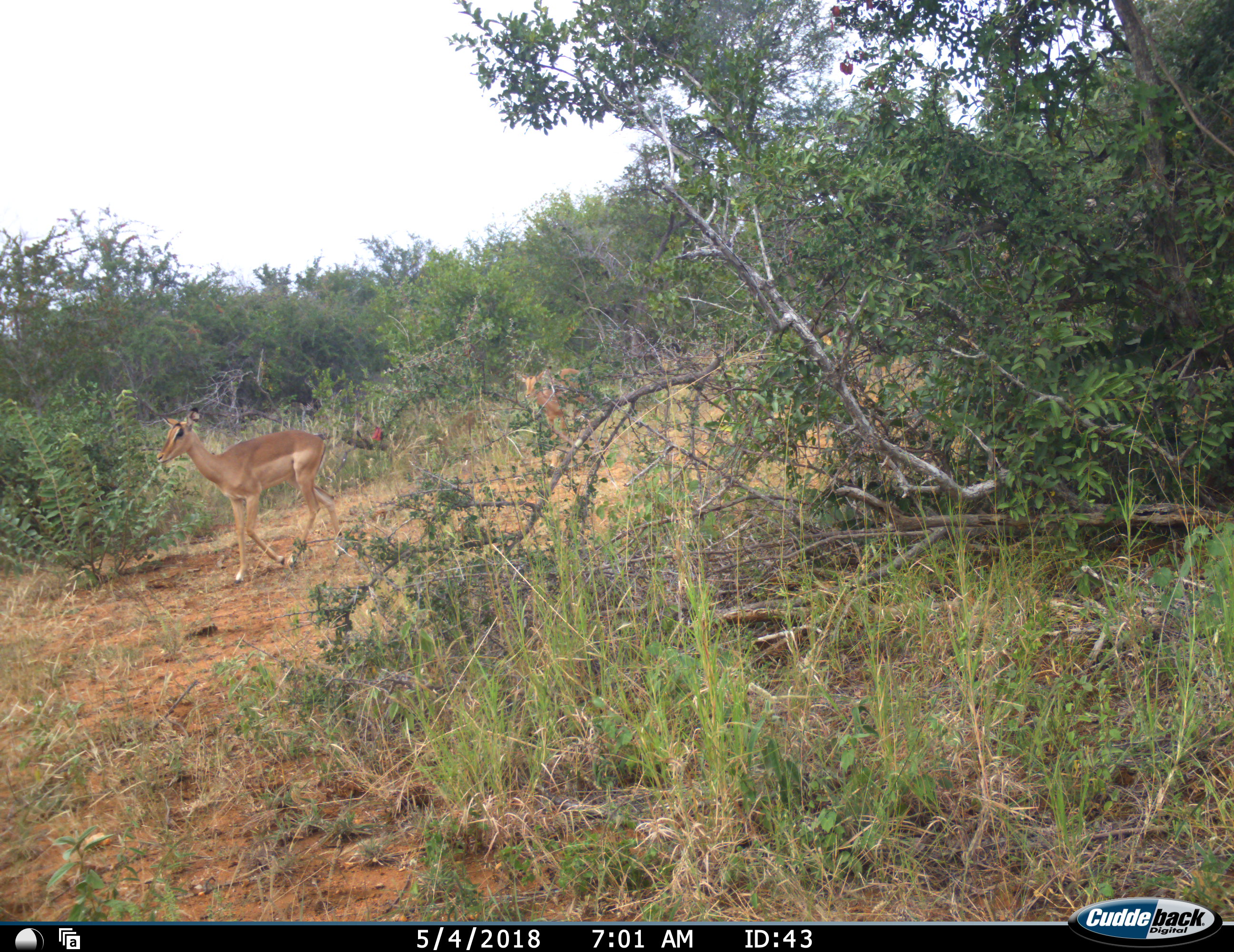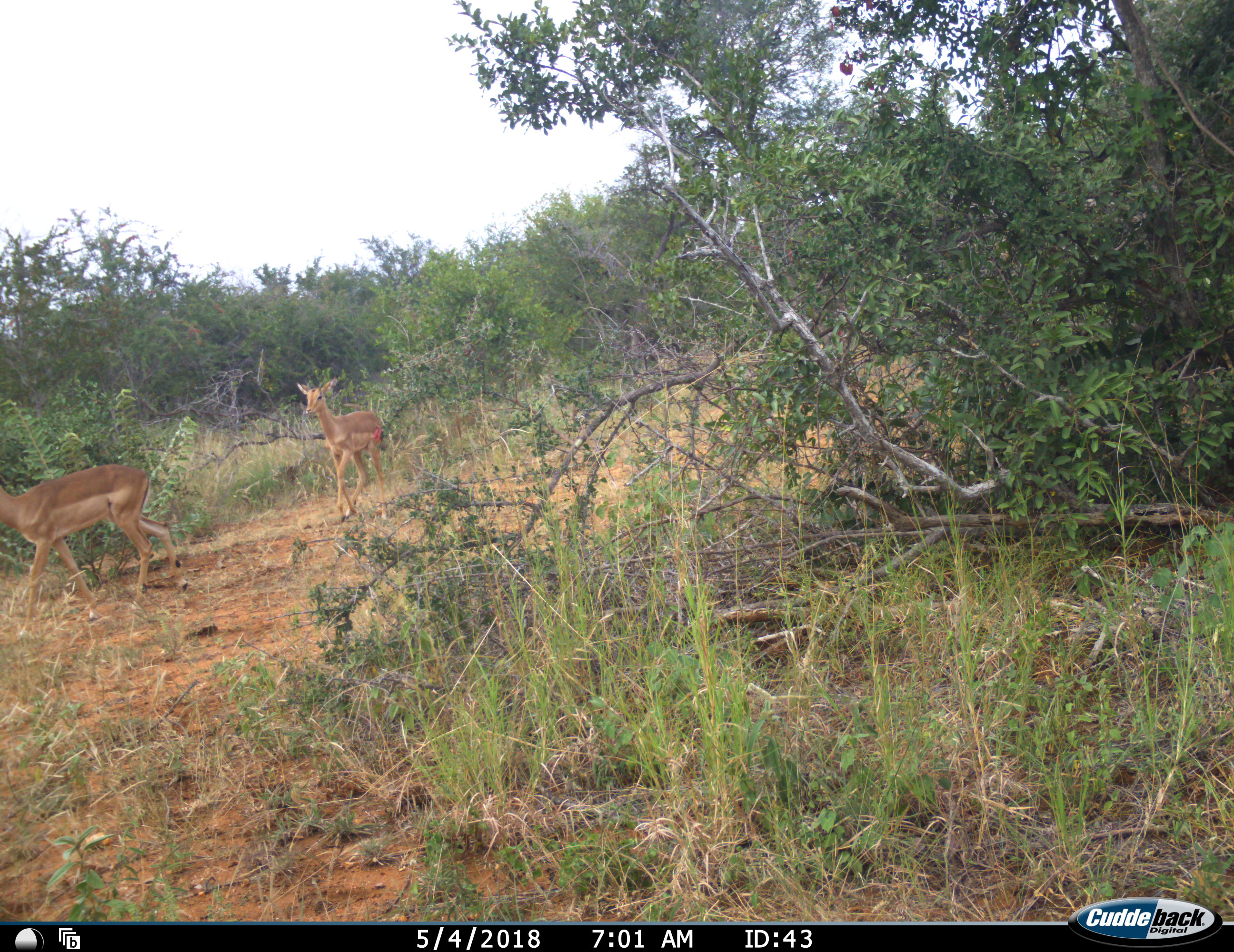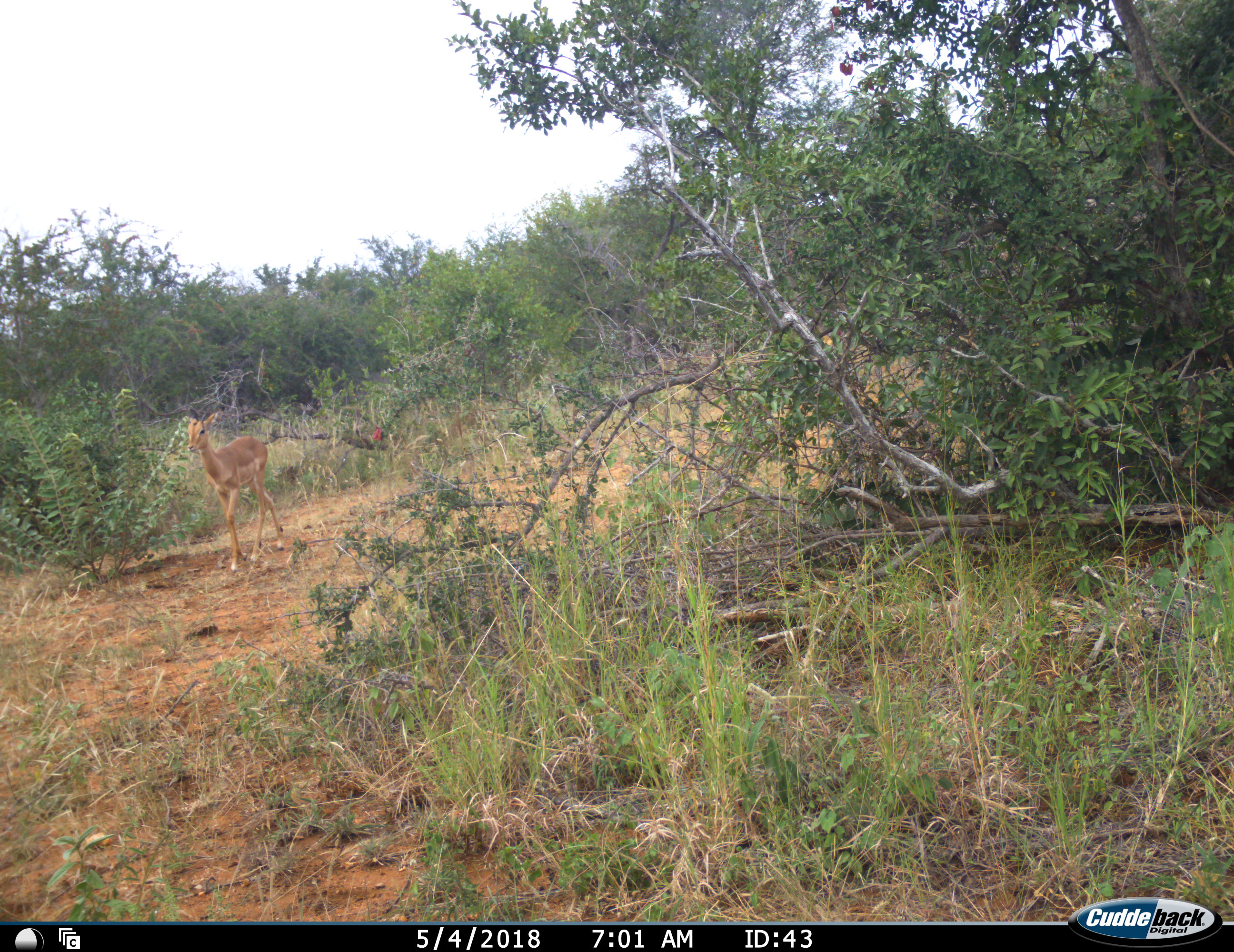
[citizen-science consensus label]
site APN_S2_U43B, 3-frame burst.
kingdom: Animalia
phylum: Chordata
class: Mammalia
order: Artiodactyla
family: Bovidae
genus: Aepyceros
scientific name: Aepyceros melampus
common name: impala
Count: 2.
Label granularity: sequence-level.